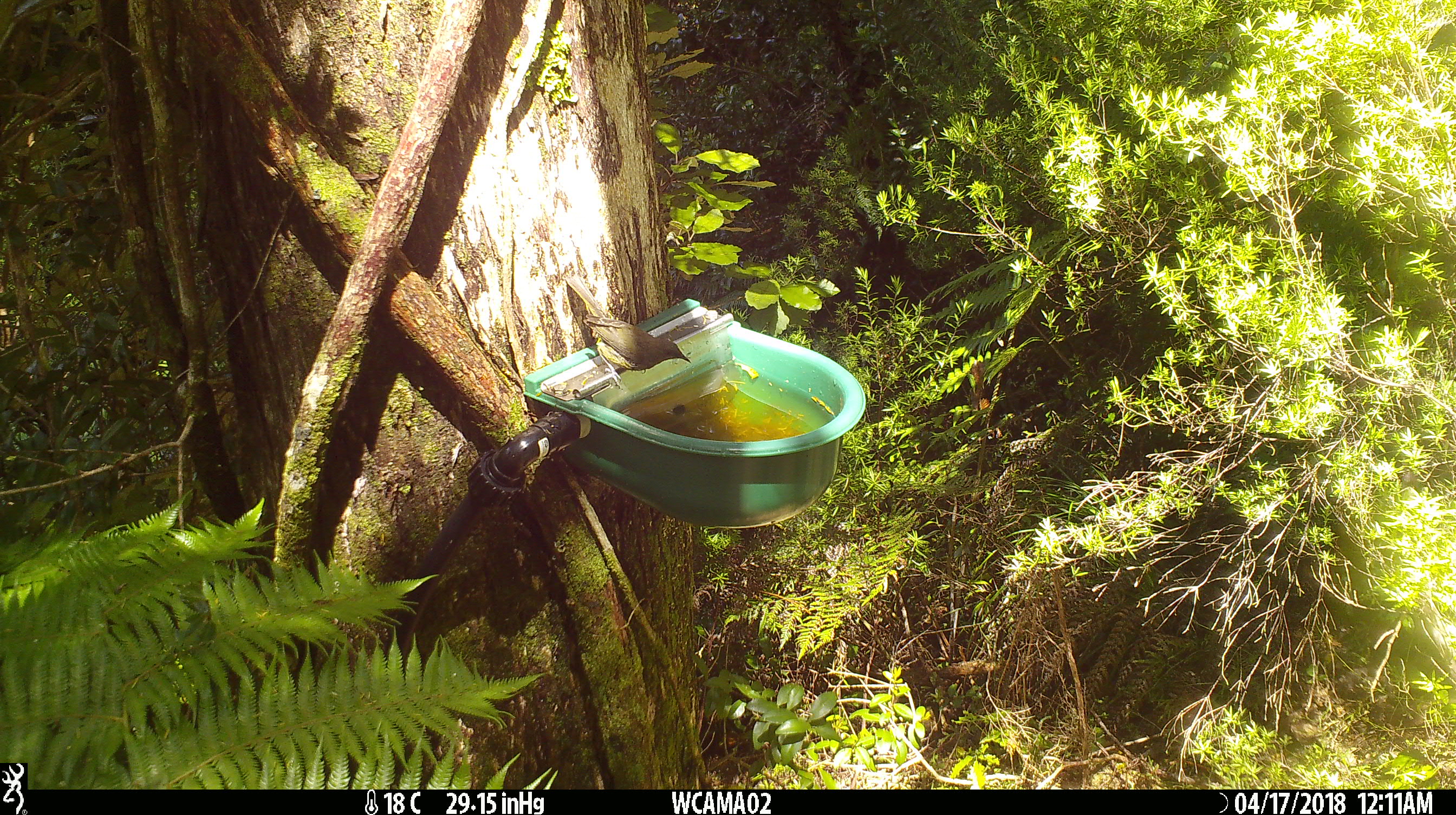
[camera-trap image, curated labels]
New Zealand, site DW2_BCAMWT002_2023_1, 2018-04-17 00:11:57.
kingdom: Animalia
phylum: Chordata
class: Aves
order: Passeriformes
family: Meliphagidae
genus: Anthornis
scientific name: Anthornis melanura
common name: new zealand bellbird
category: bellbird